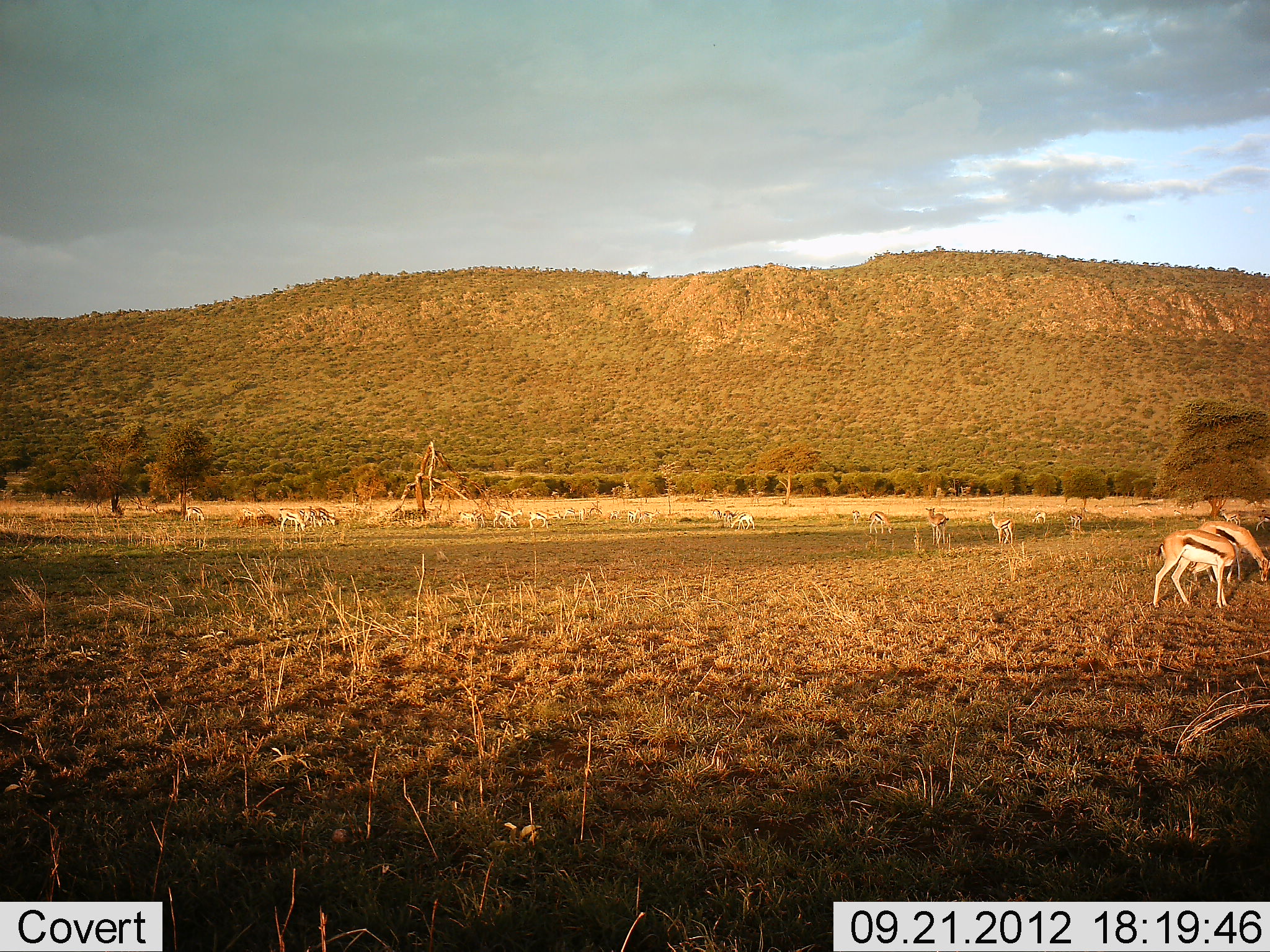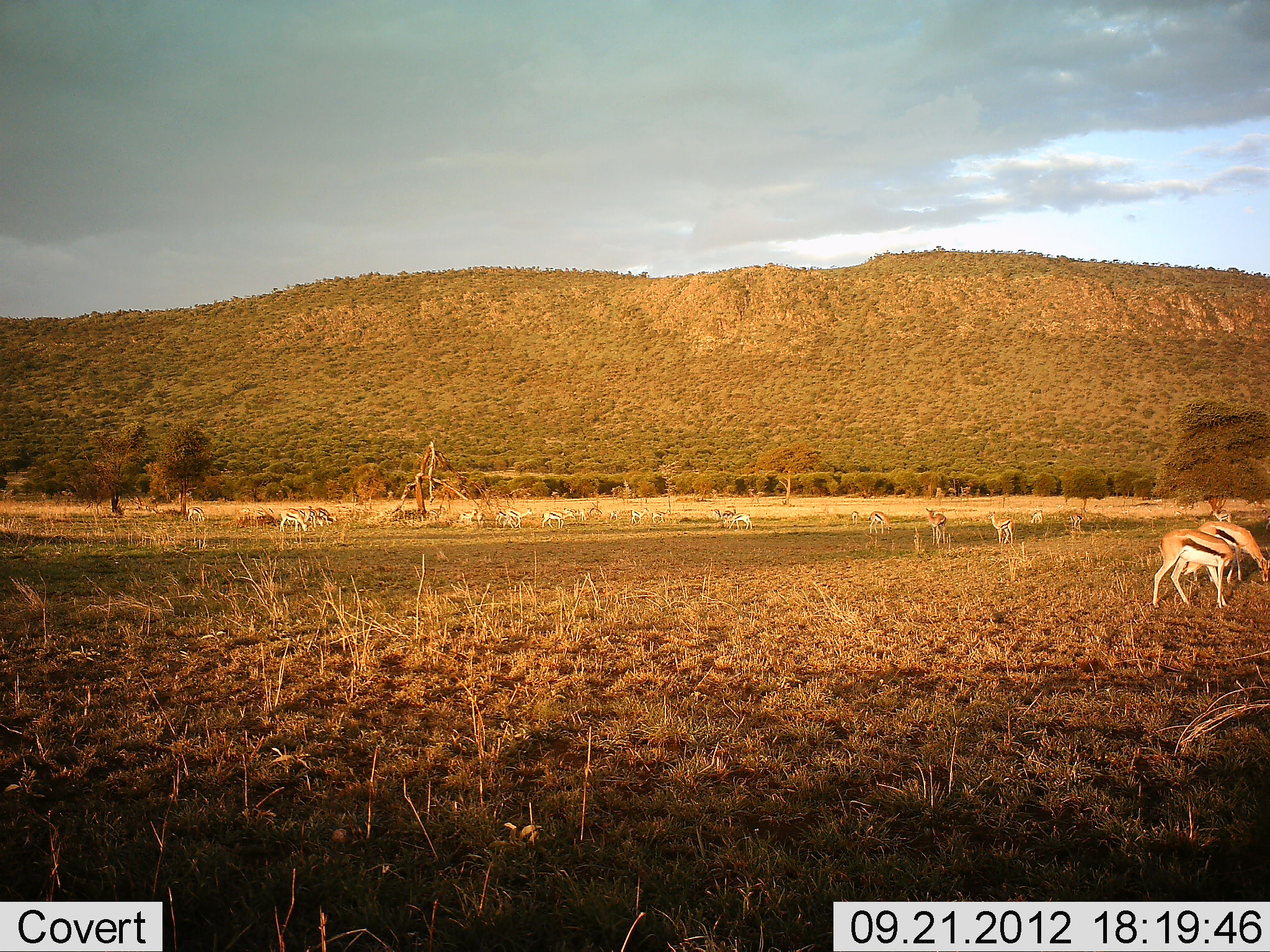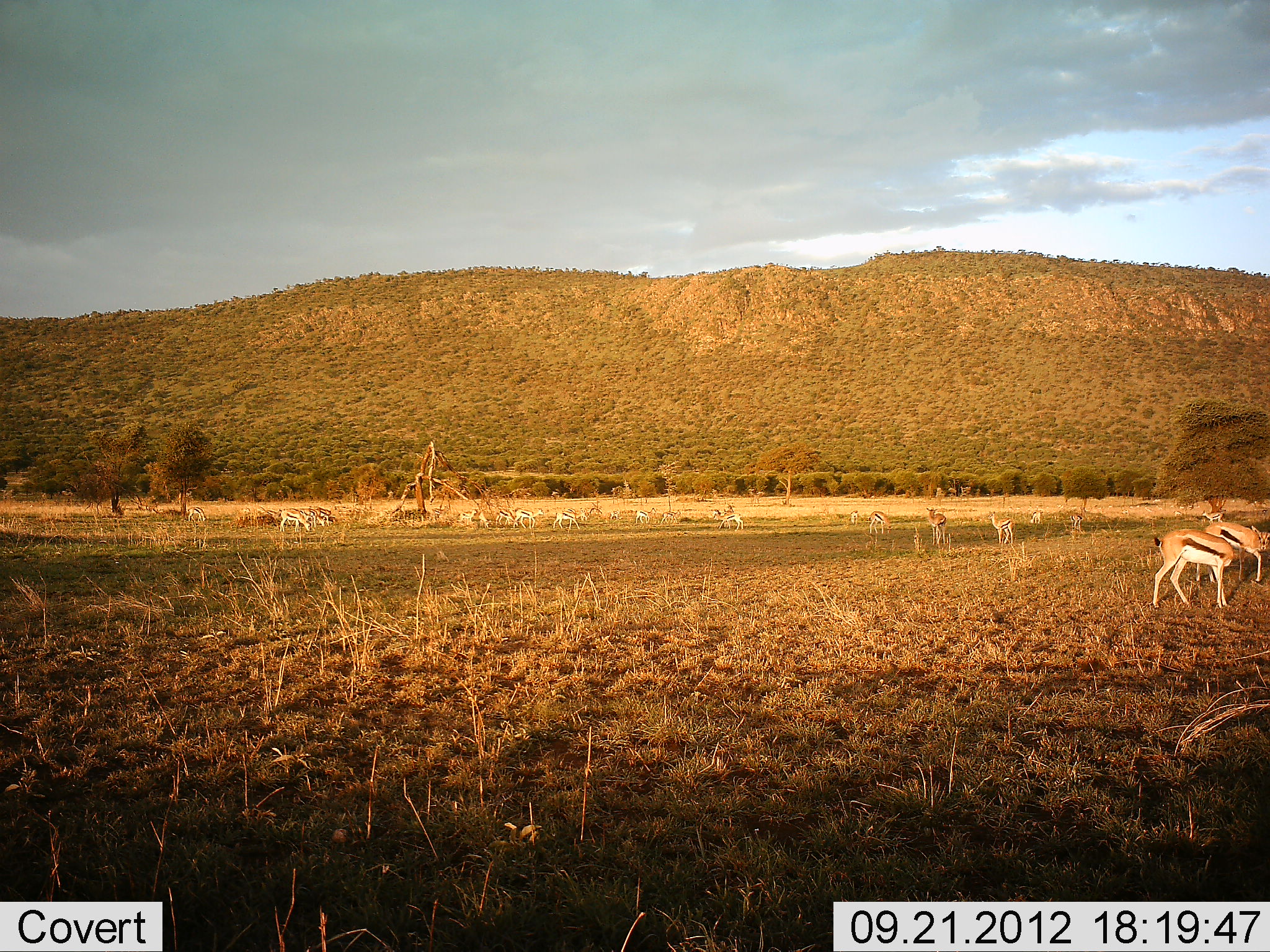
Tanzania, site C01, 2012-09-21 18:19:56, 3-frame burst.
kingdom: Animalia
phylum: Chordata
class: Mammalia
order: Artiodactyla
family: Bovidae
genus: Eudorcas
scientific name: Eudorcas thomsonii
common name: thomson's gazelle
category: gazellethomsons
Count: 11-50.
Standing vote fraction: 50%.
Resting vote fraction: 0%.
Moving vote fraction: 20%.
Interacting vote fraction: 0%.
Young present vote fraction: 0%.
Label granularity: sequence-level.